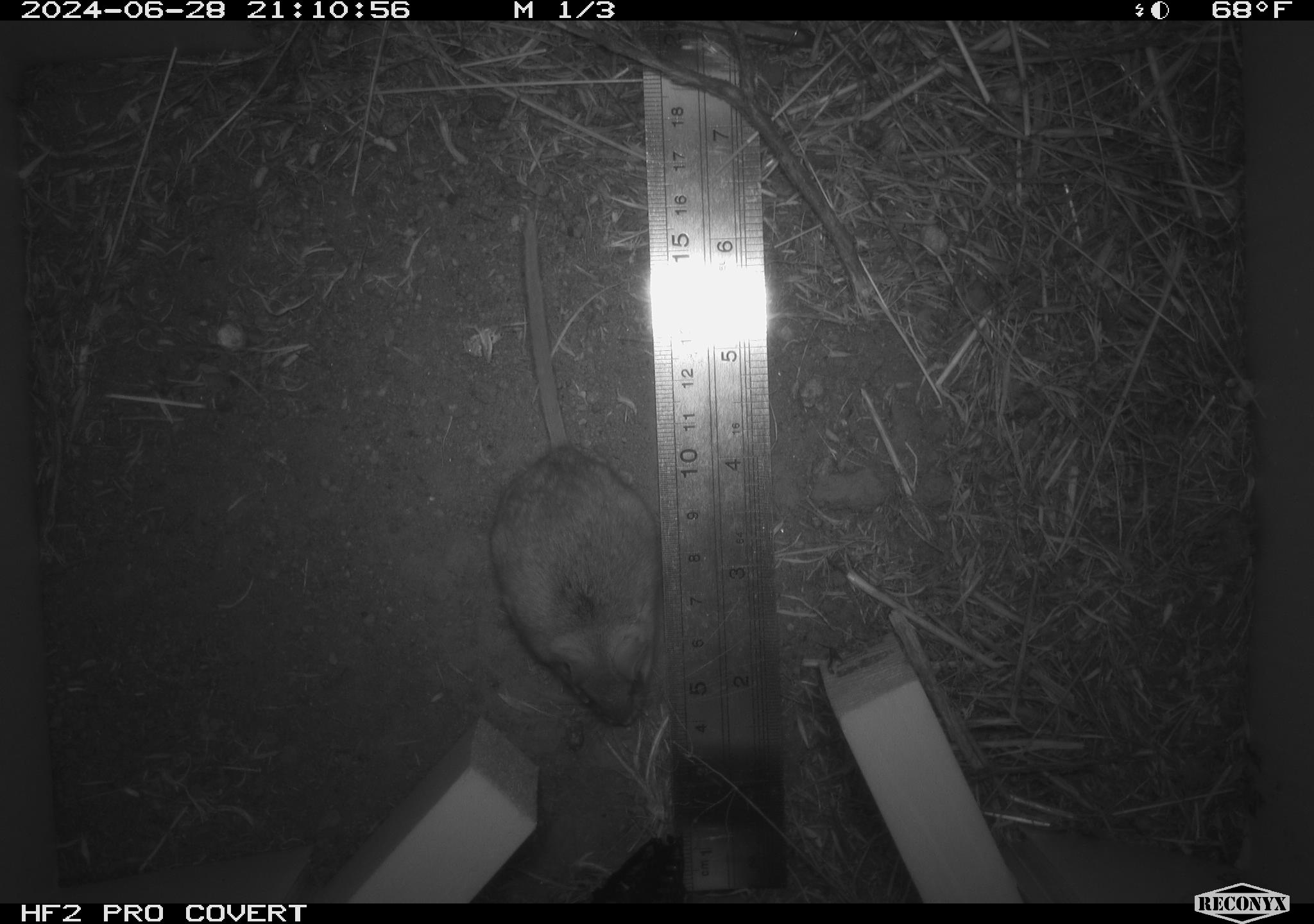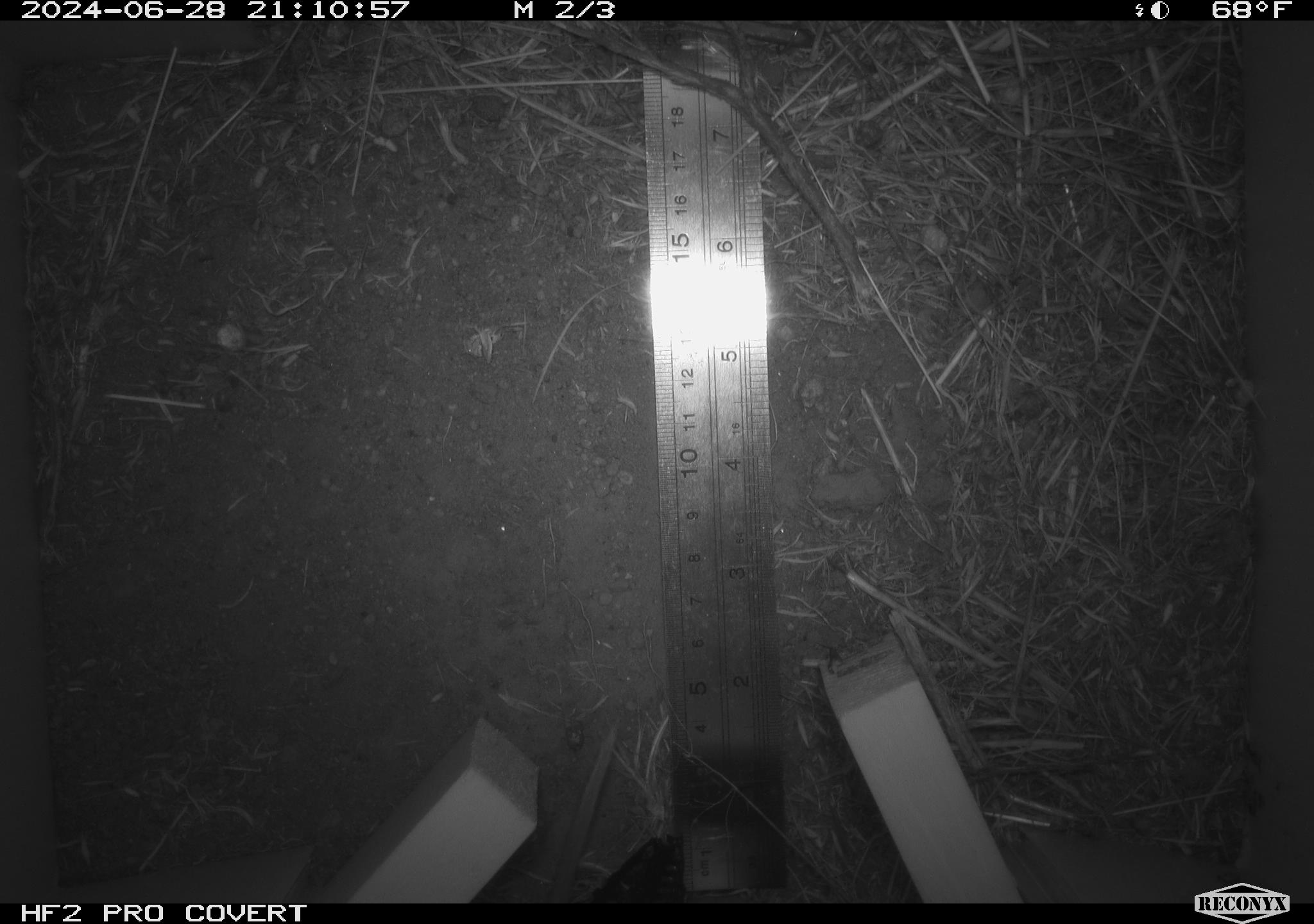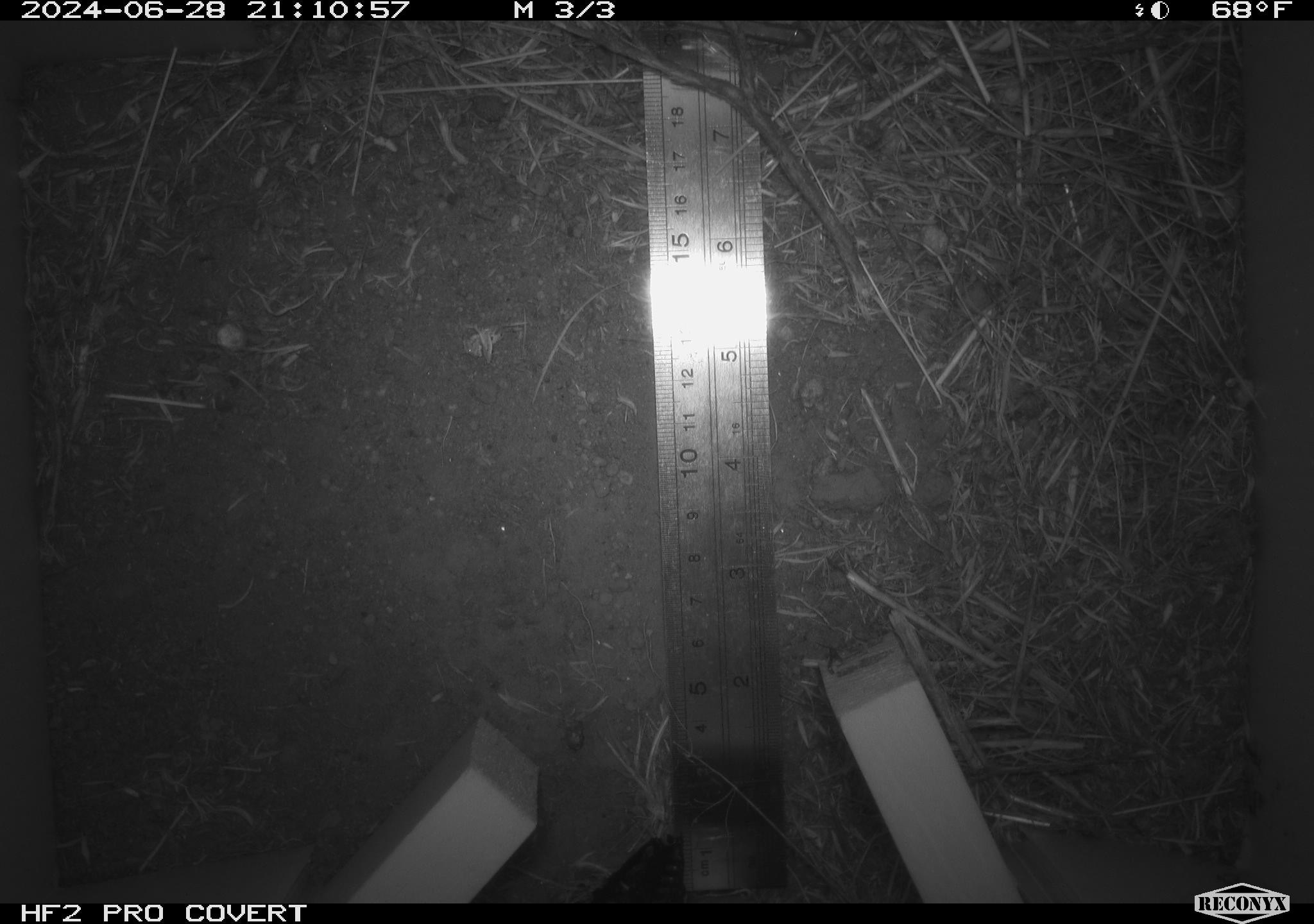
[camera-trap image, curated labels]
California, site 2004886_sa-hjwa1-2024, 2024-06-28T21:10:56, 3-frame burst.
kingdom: Animalia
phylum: Chordata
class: Mammalia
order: Rodentia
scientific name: Rodentia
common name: rodent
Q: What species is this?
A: Rodent (Rodentia).